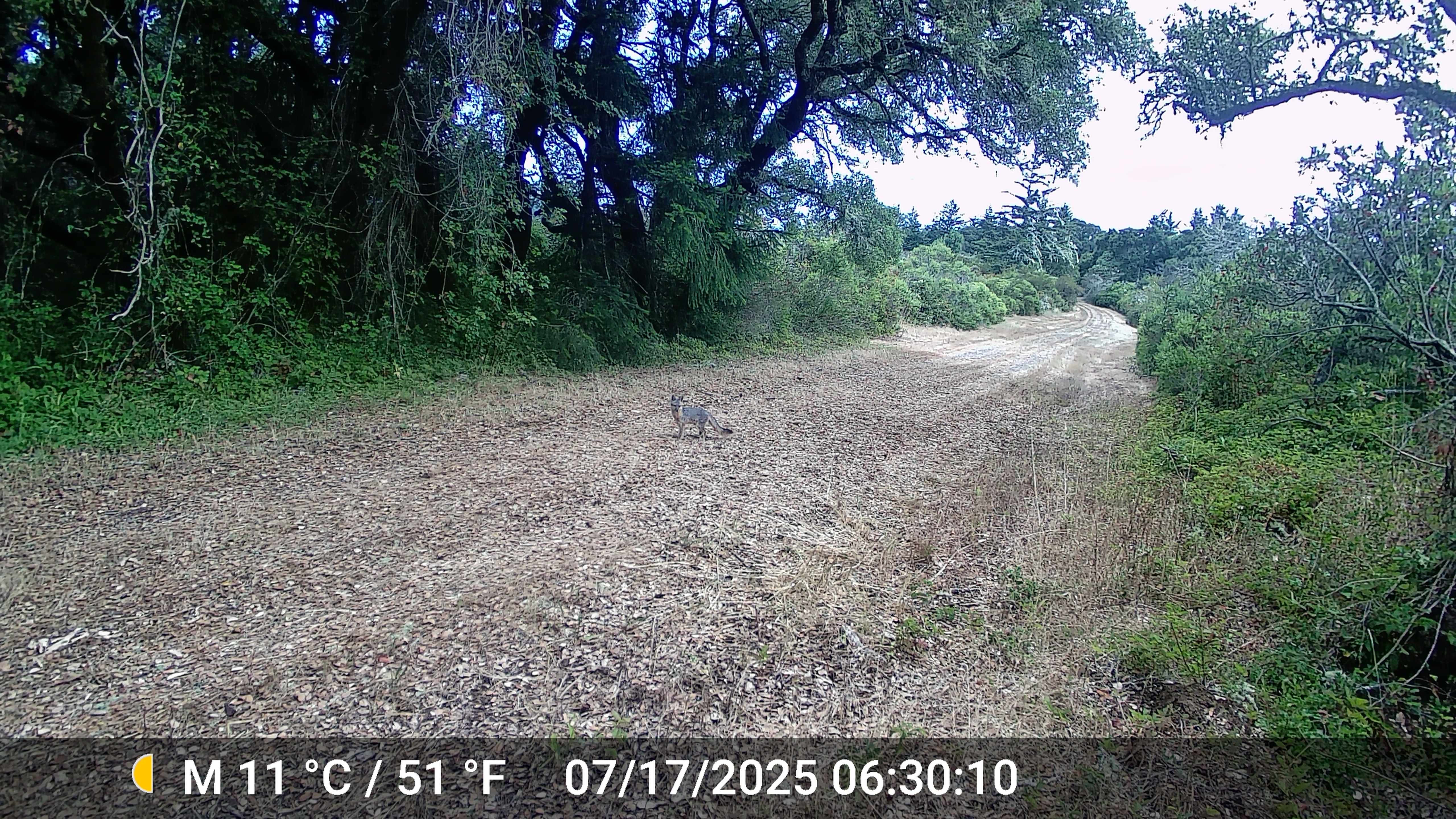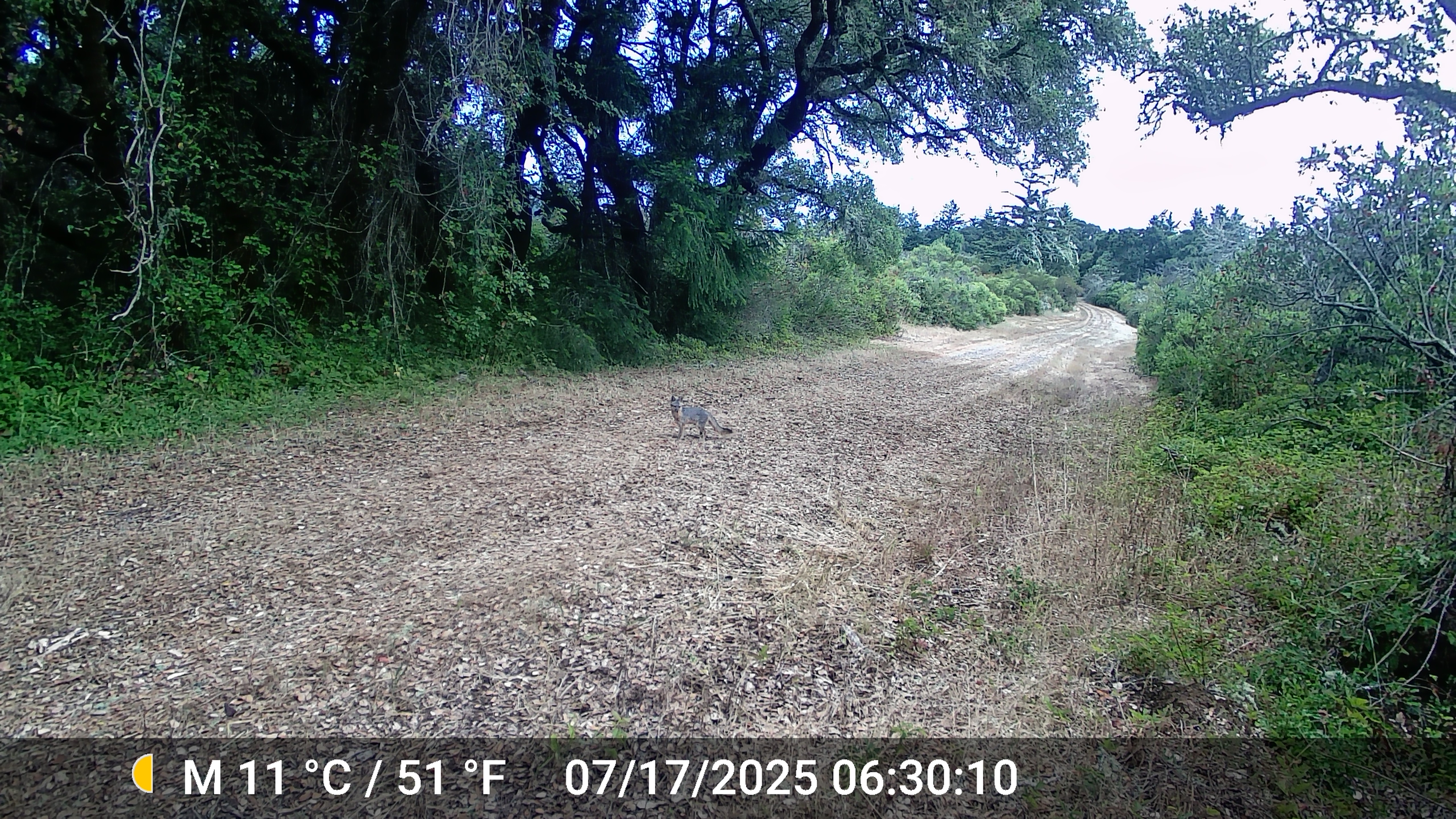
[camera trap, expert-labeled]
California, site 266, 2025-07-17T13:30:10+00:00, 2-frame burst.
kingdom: Animalia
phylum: Chordata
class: Mammalia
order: Carnivora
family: Canidae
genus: Urocyon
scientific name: Urocyon cinereoargenteus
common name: gray fox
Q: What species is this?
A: Gray fox (Urocyon cinereoargenteus).